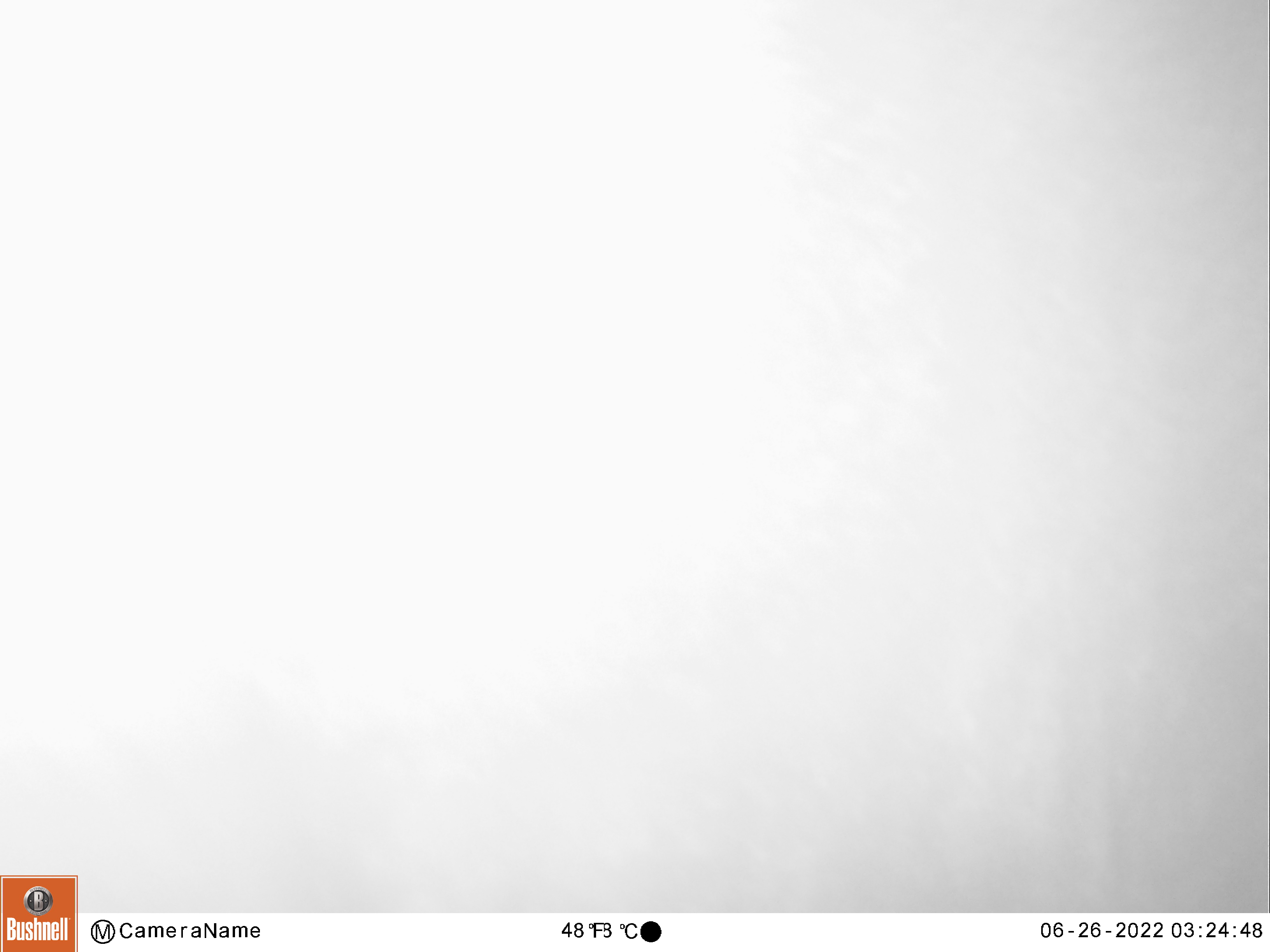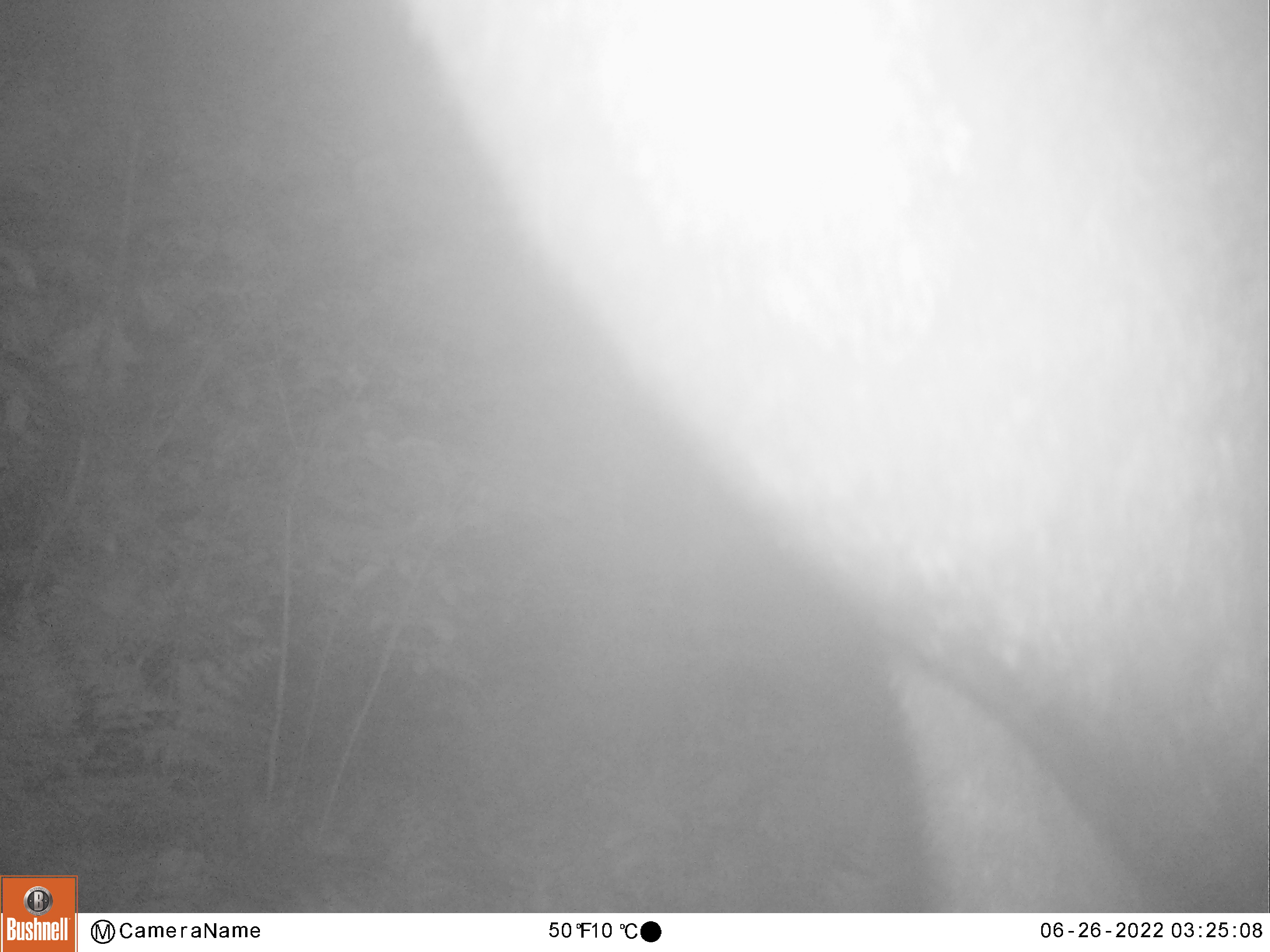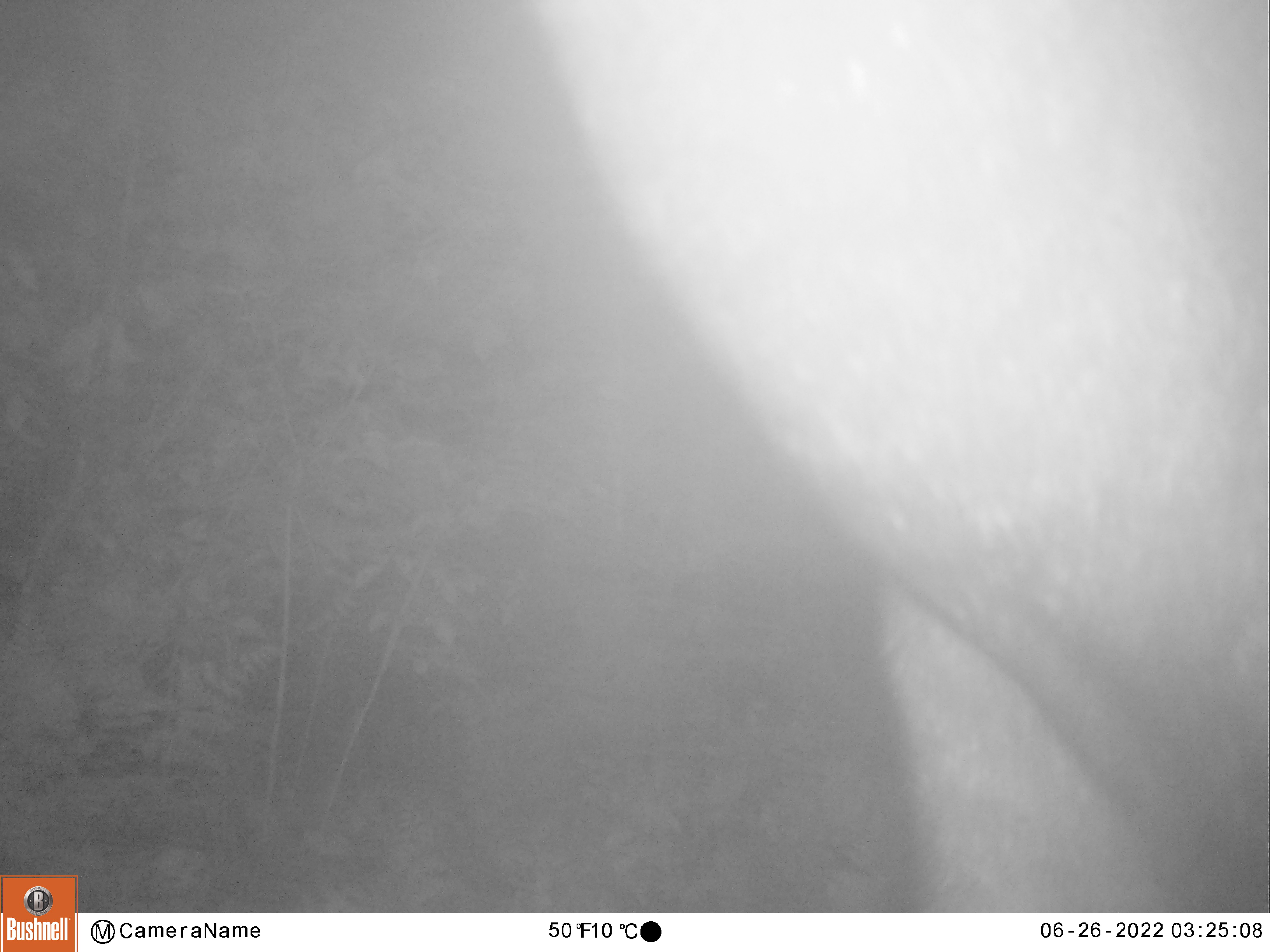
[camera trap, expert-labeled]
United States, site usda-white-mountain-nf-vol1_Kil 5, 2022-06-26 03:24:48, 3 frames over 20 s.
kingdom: Animalia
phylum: Chordata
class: Mammalia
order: Artiodactyla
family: Cervidae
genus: Alces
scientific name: Alces alces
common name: moose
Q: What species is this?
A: Moose (Alces alces).